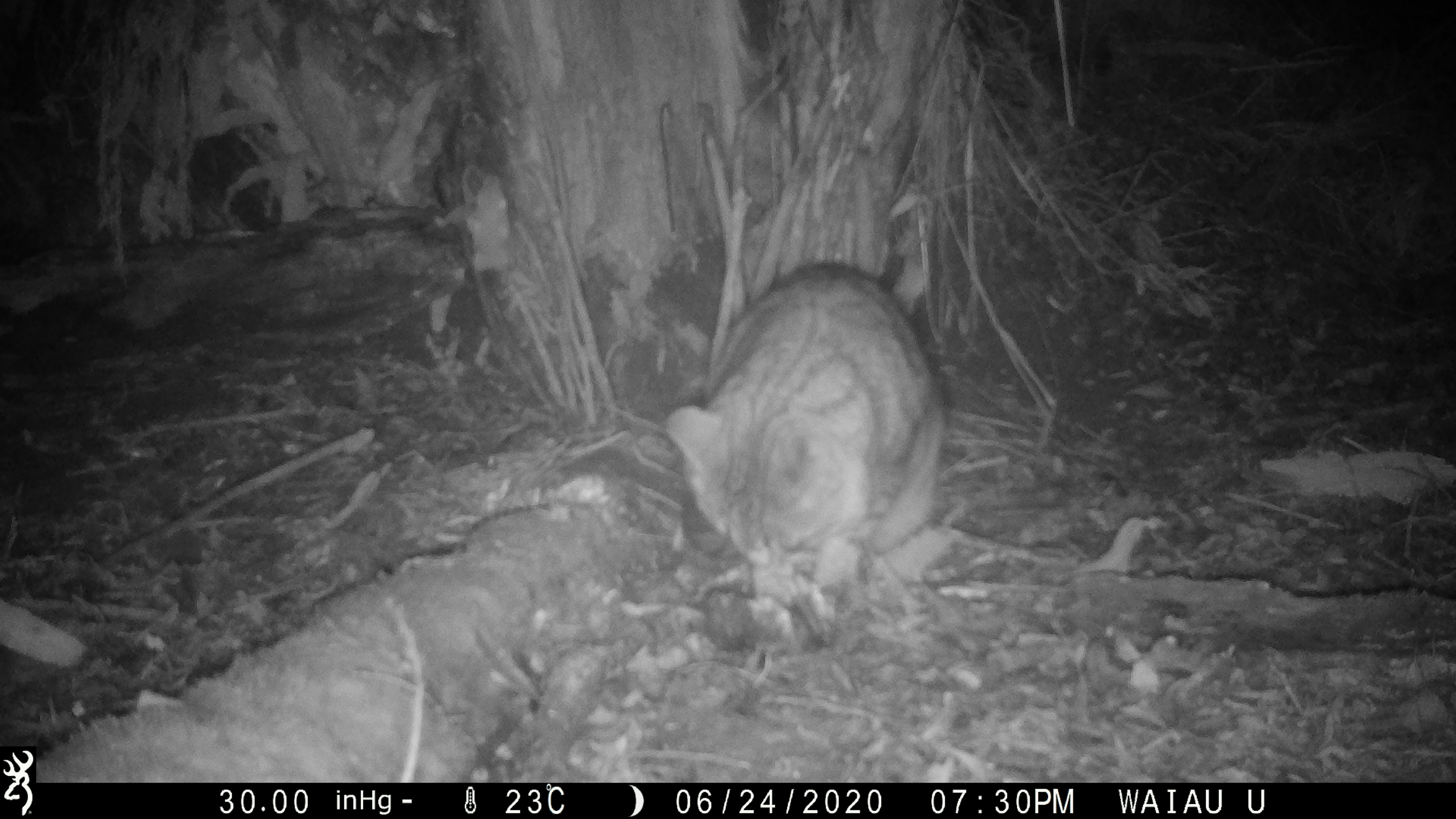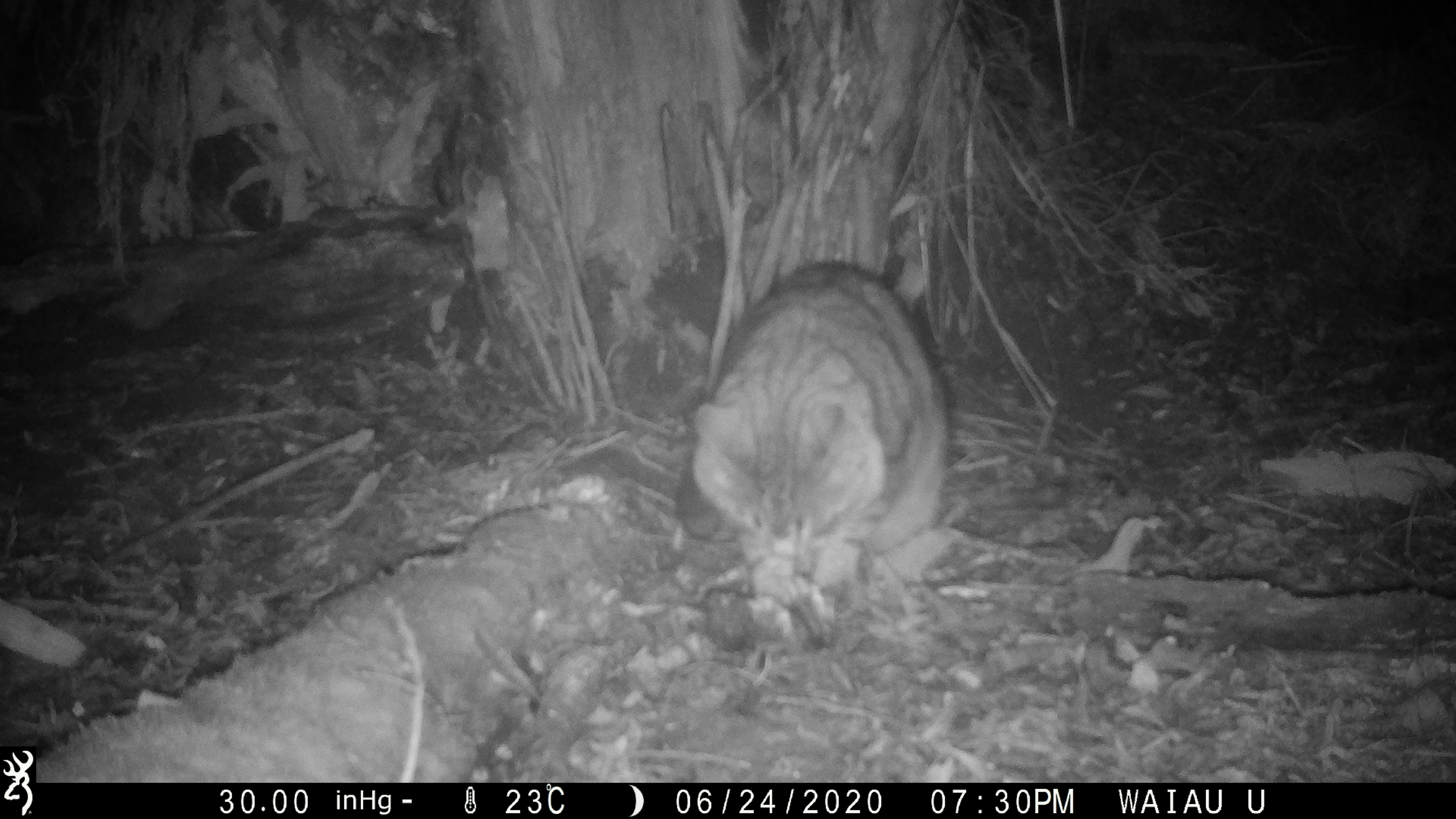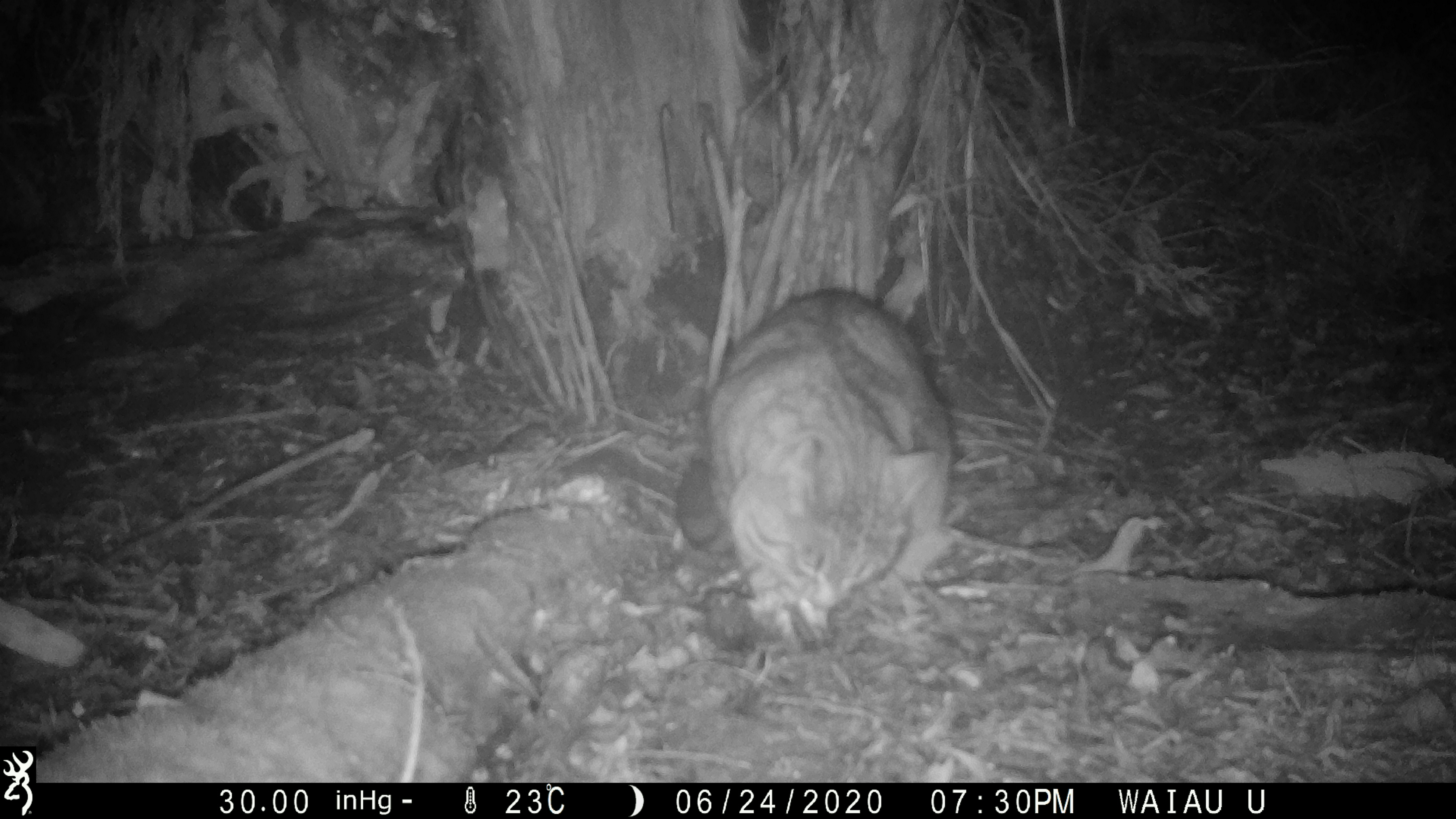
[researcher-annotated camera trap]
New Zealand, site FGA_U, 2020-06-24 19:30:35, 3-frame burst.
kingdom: Animalia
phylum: Chordata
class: Mammalia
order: Carnivora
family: Felidae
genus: Felis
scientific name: Felis catus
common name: domestic cat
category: cat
Cat (domestic cat) (Felis catus).